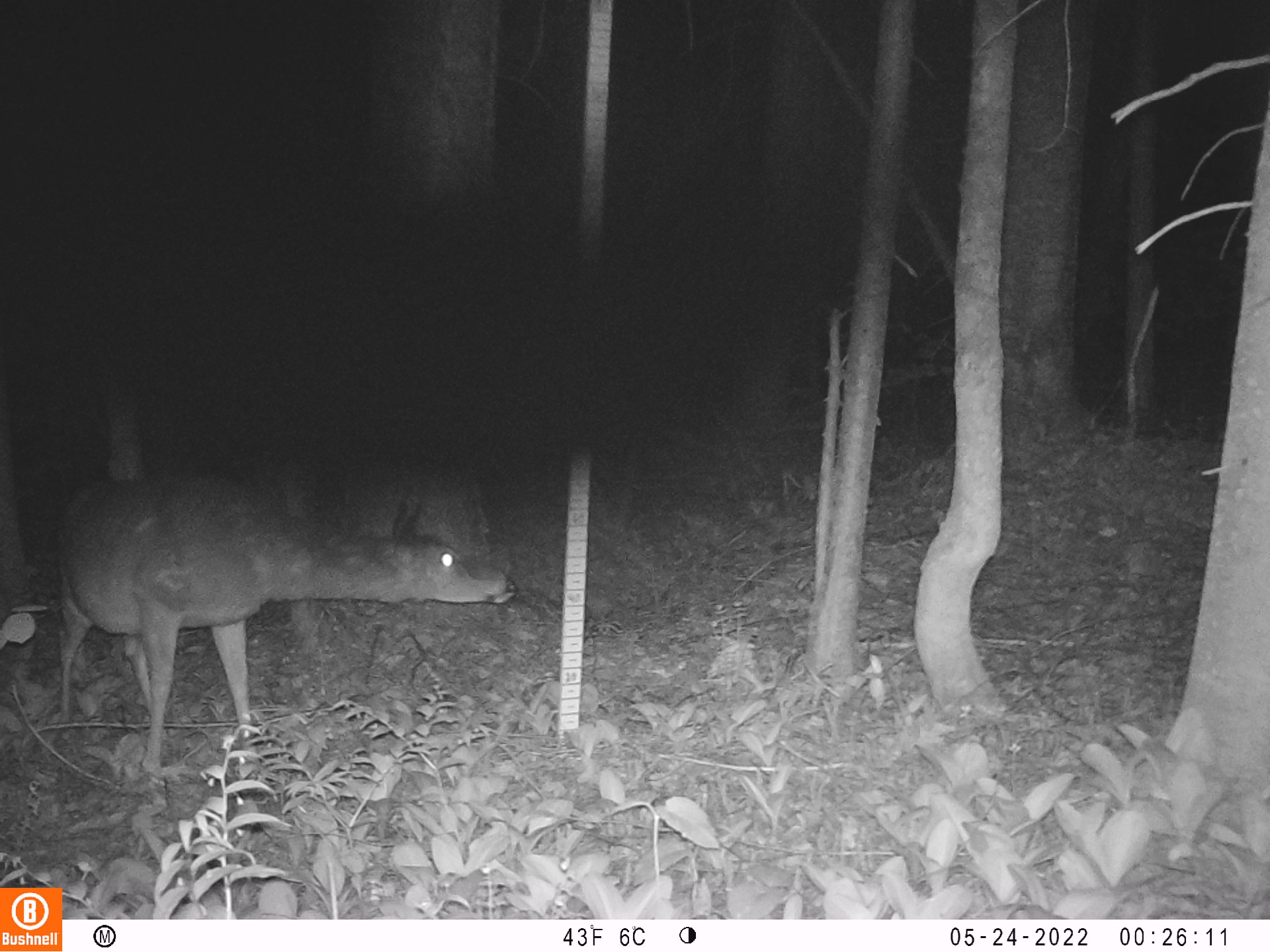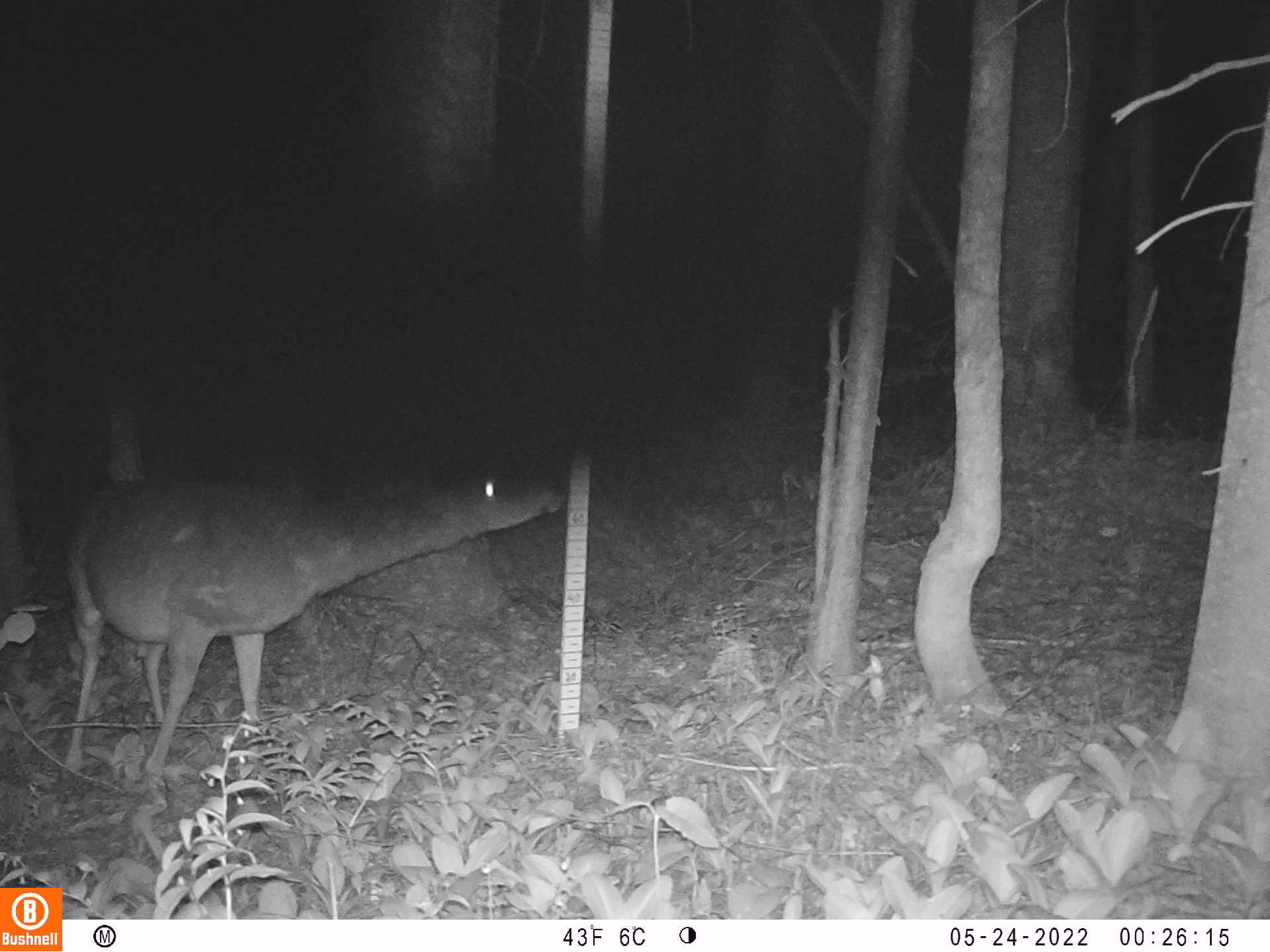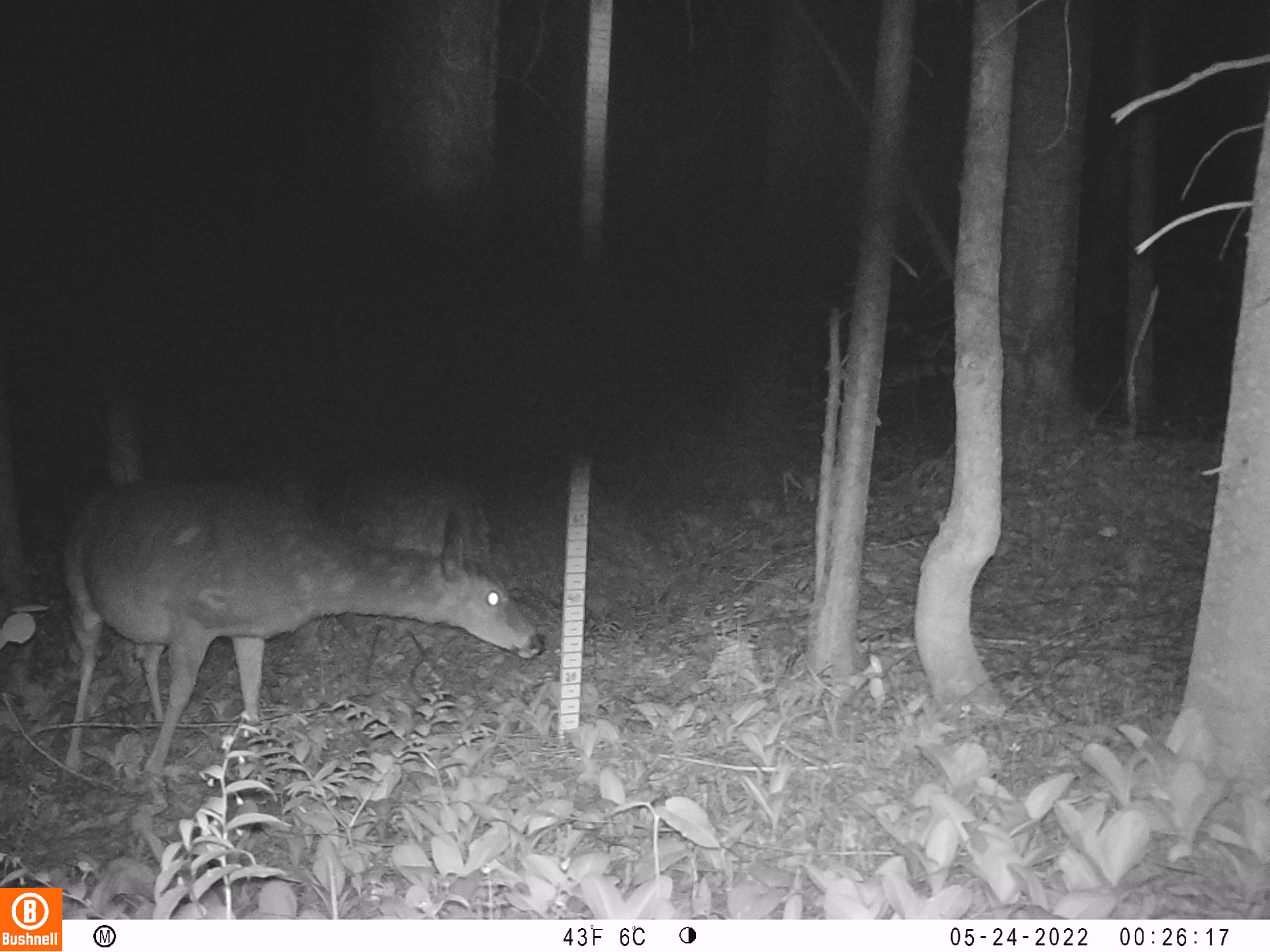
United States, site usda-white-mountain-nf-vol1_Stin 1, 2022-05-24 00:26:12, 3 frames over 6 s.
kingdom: Animalia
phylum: Chordata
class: Mammalia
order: Artiodactyla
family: Cervidae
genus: Odocoileus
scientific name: Odocoileus virginianus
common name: white-tailed deer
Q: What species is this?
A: White-tailed deer (Odocoileus virginianus).